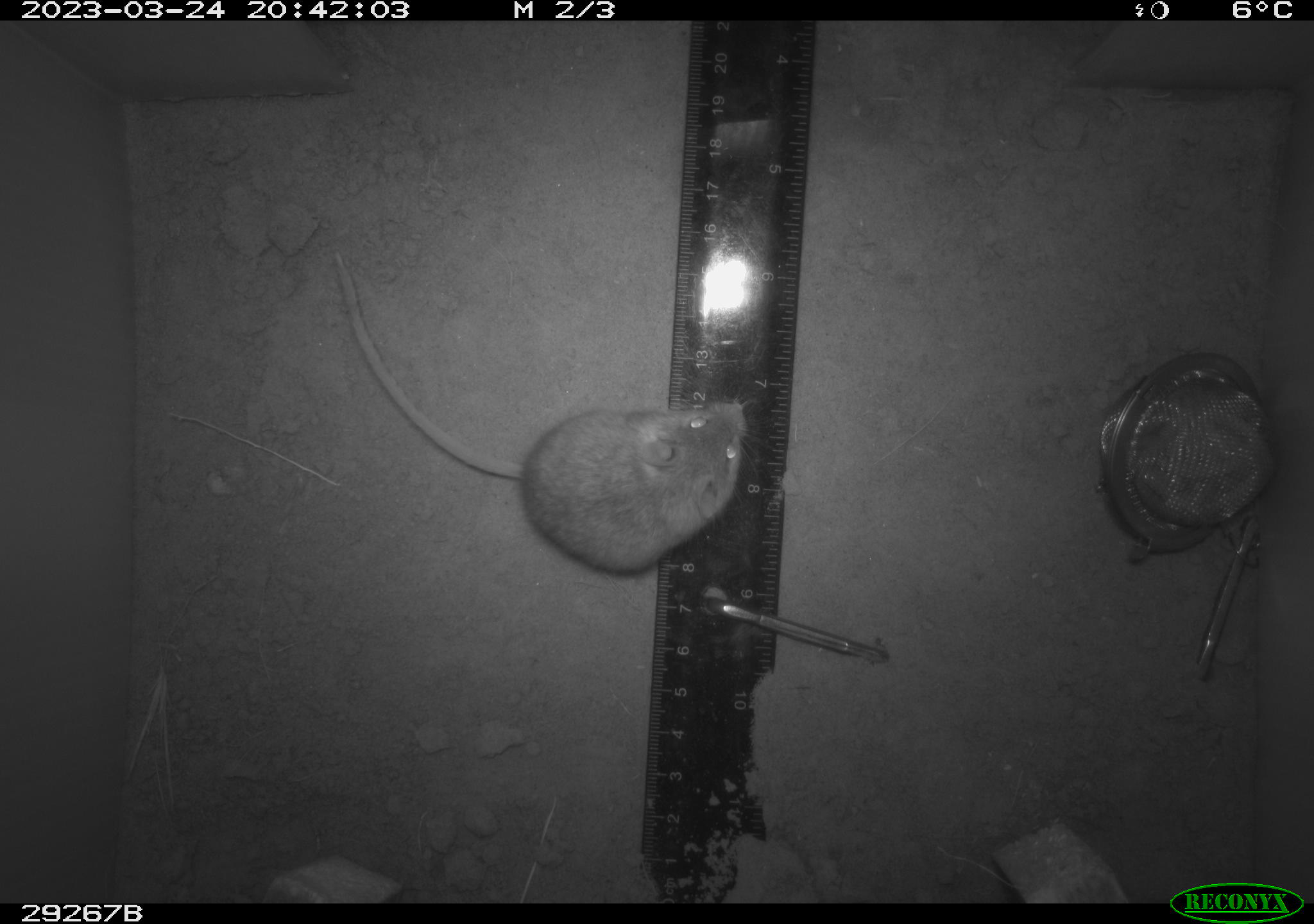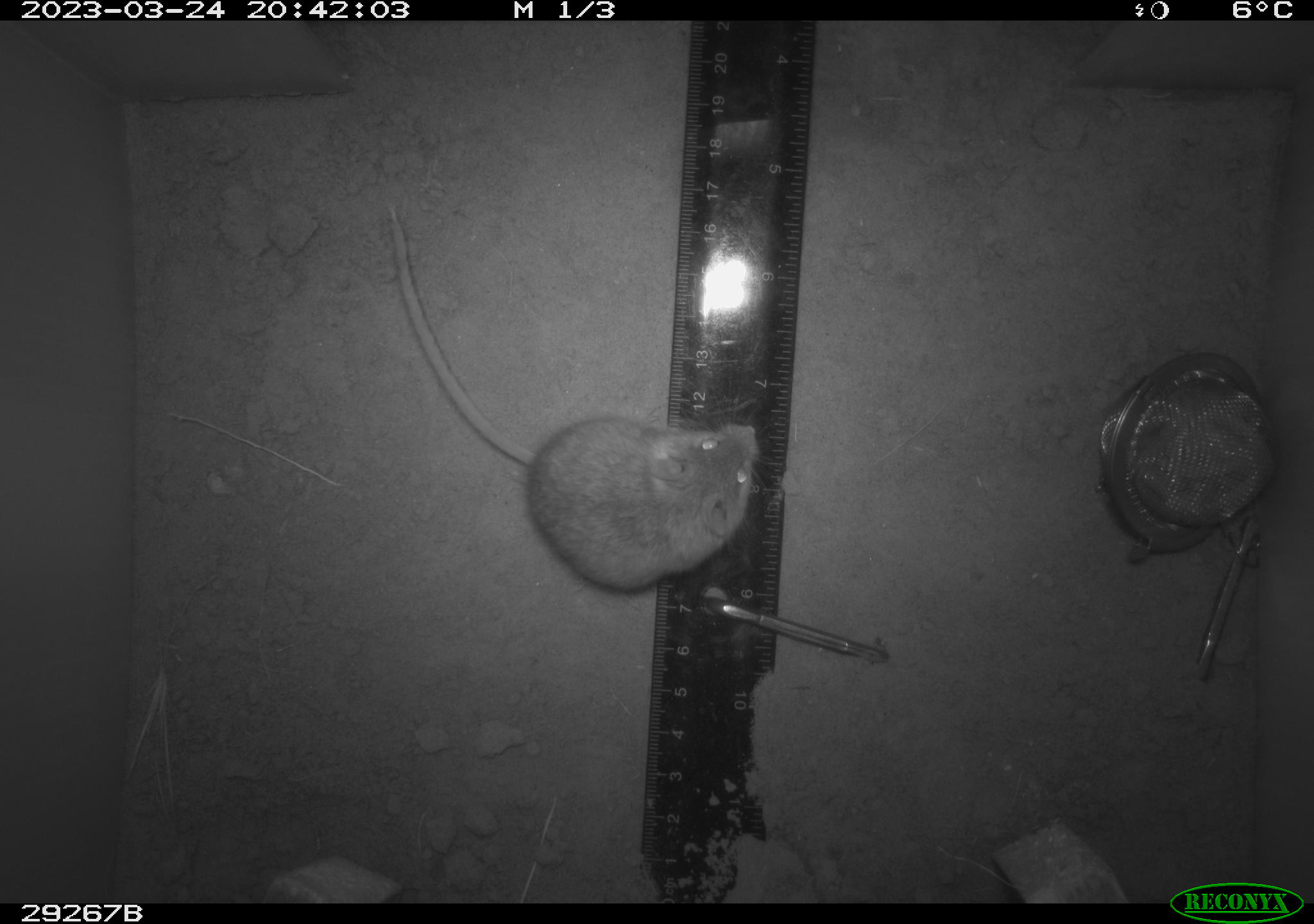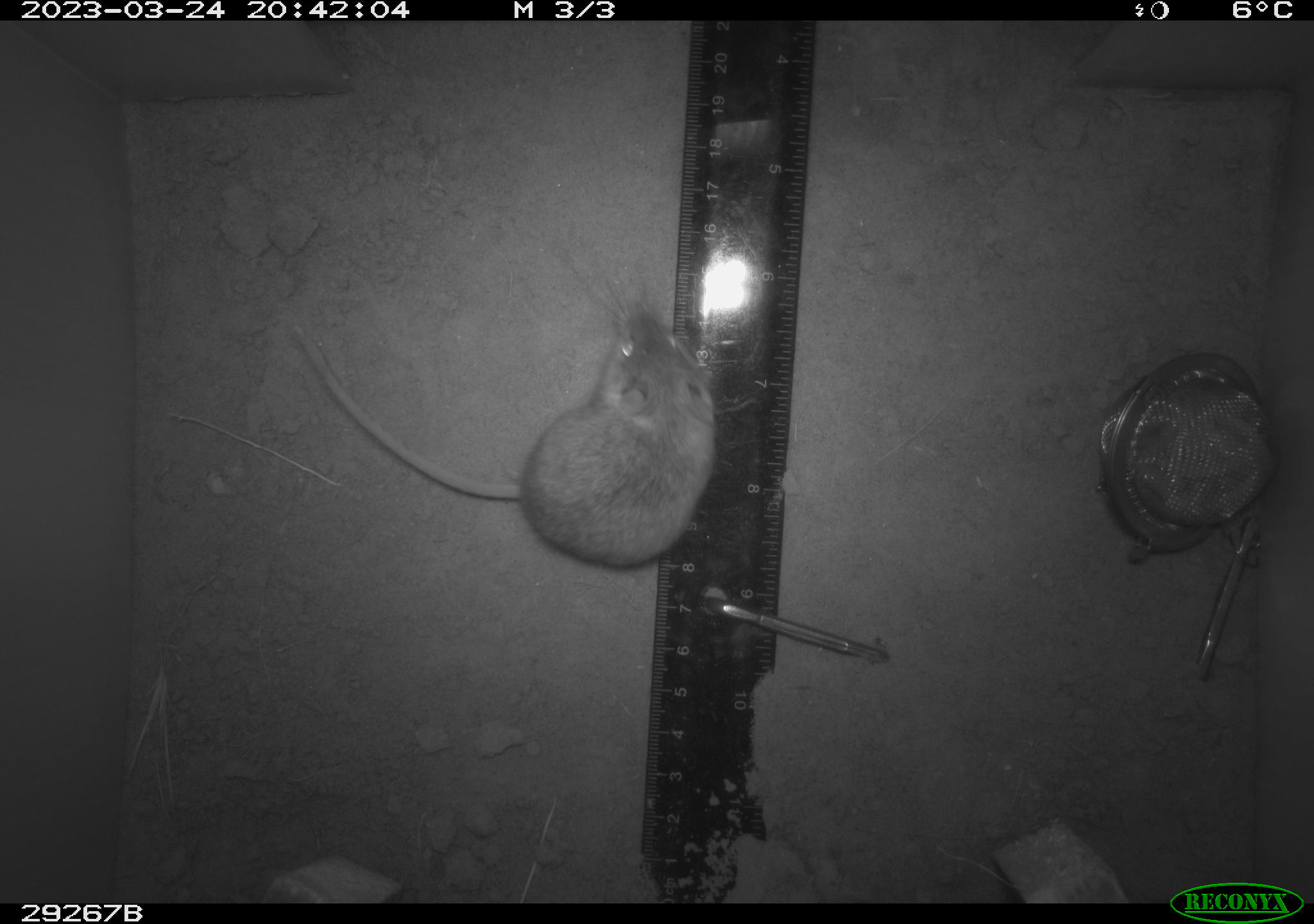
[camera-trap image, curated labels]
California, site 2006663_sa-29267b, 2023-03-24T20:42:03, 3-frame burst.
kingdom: Animalia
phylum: Chordata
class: Mammalia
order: Rodentia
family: Cricetidae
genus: Peromyscus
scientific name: Peromyscus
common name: deer mice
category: peromyscus species